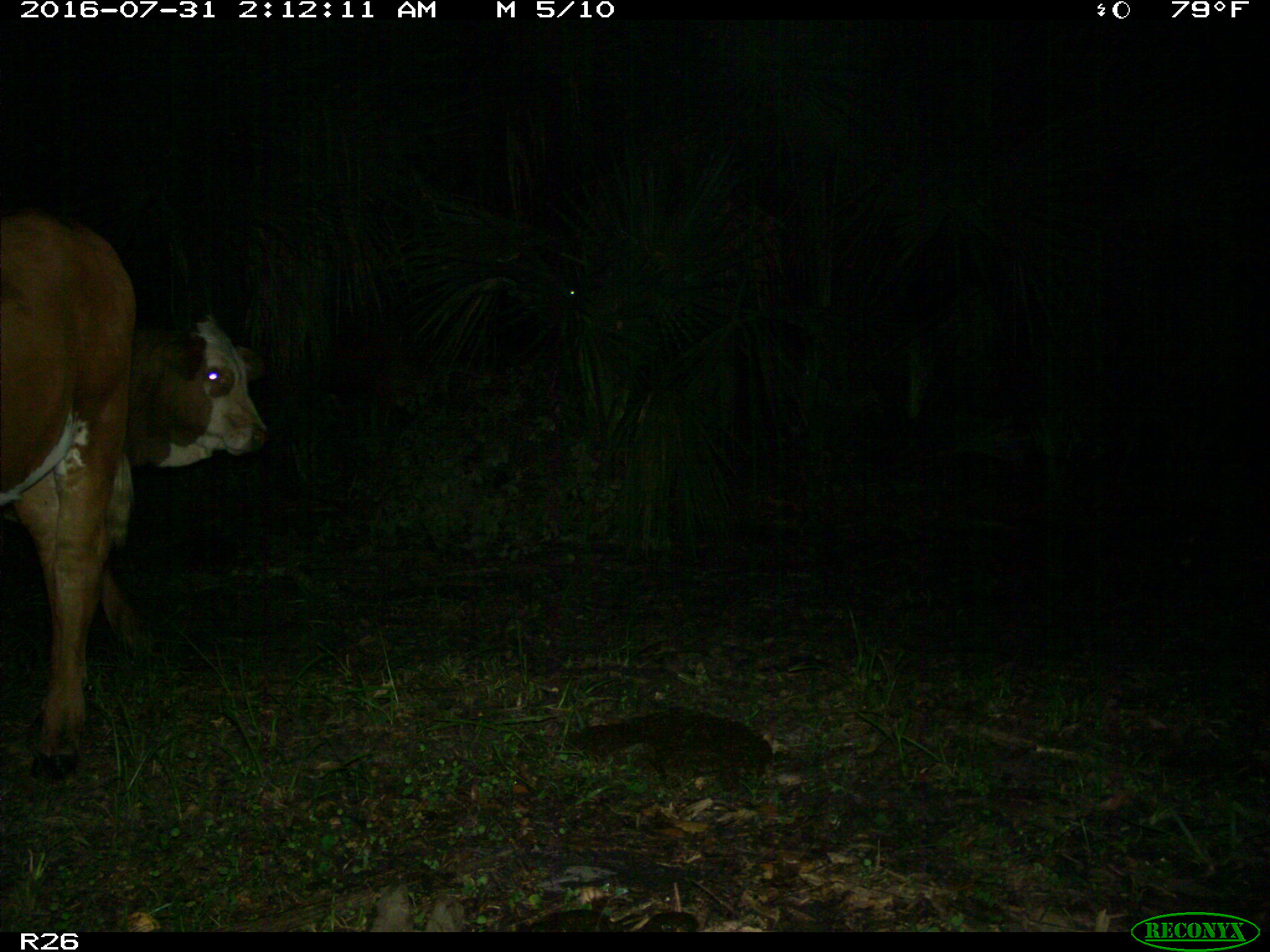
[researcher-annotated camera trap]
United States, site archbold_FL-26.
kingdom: Animalia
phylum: Chordata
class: Mammalia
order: Artiodactyla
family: Bovidae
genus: Bos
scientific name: Bos taurus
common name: domestic cow